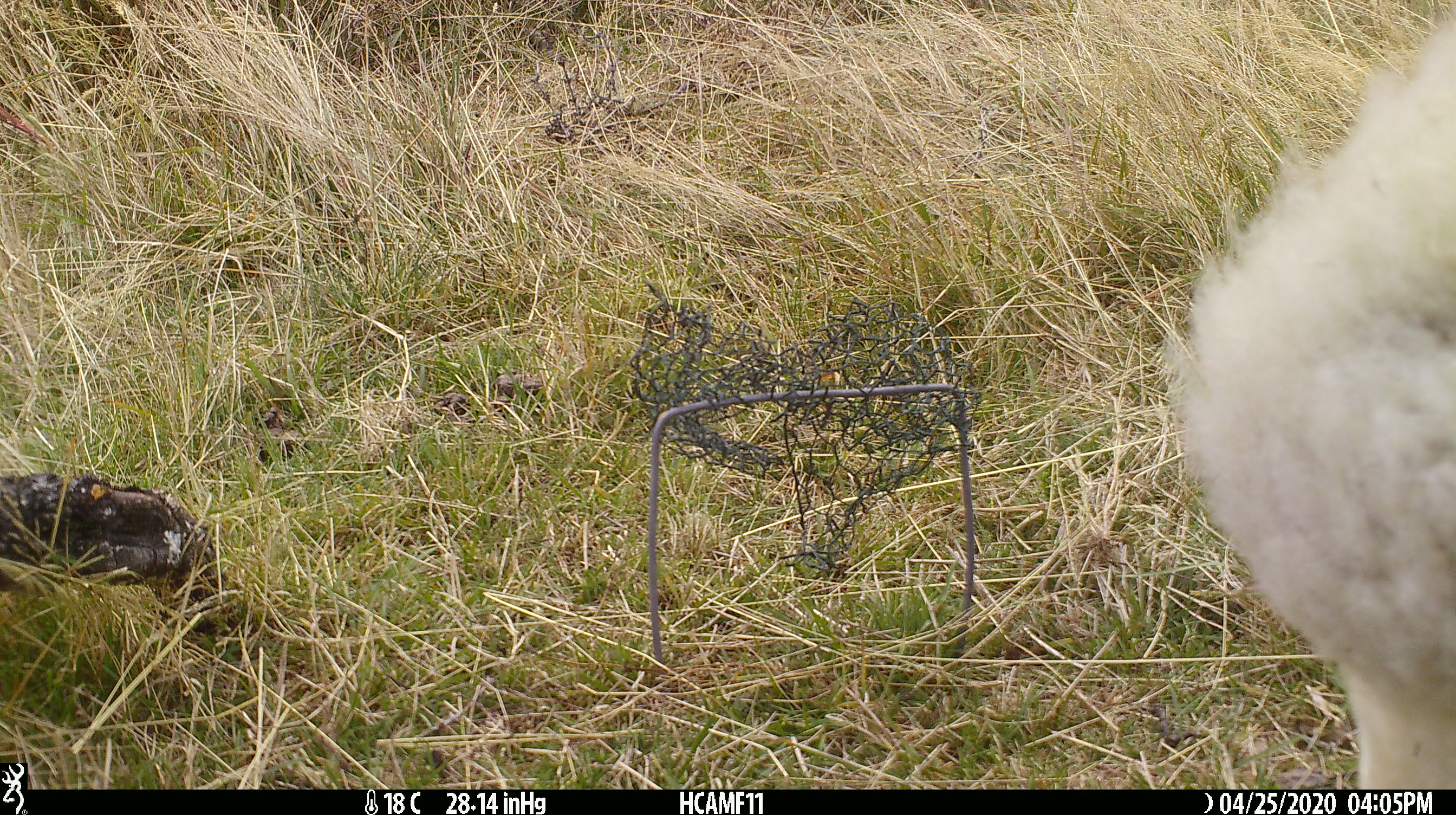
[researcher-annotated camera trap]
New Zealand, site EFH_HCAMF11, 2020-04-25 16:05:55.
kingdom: Animalia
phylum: Chordata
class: Mammalia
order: Artiodactyla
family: Bovidae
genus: Ovis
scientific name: Ovis aries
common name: domestic sheep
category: sheep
Sheep (domestic sheep) (Ovis aries).